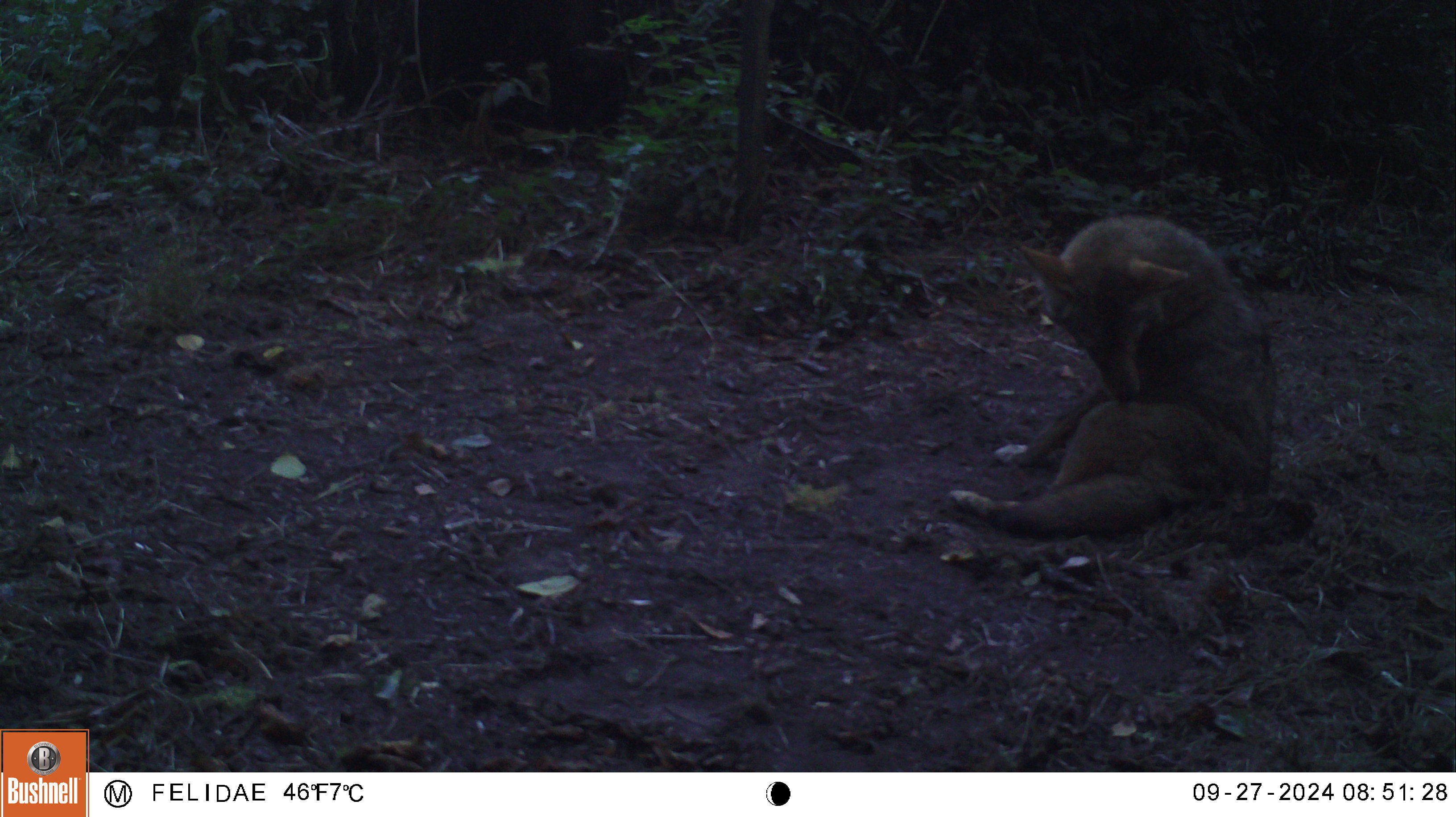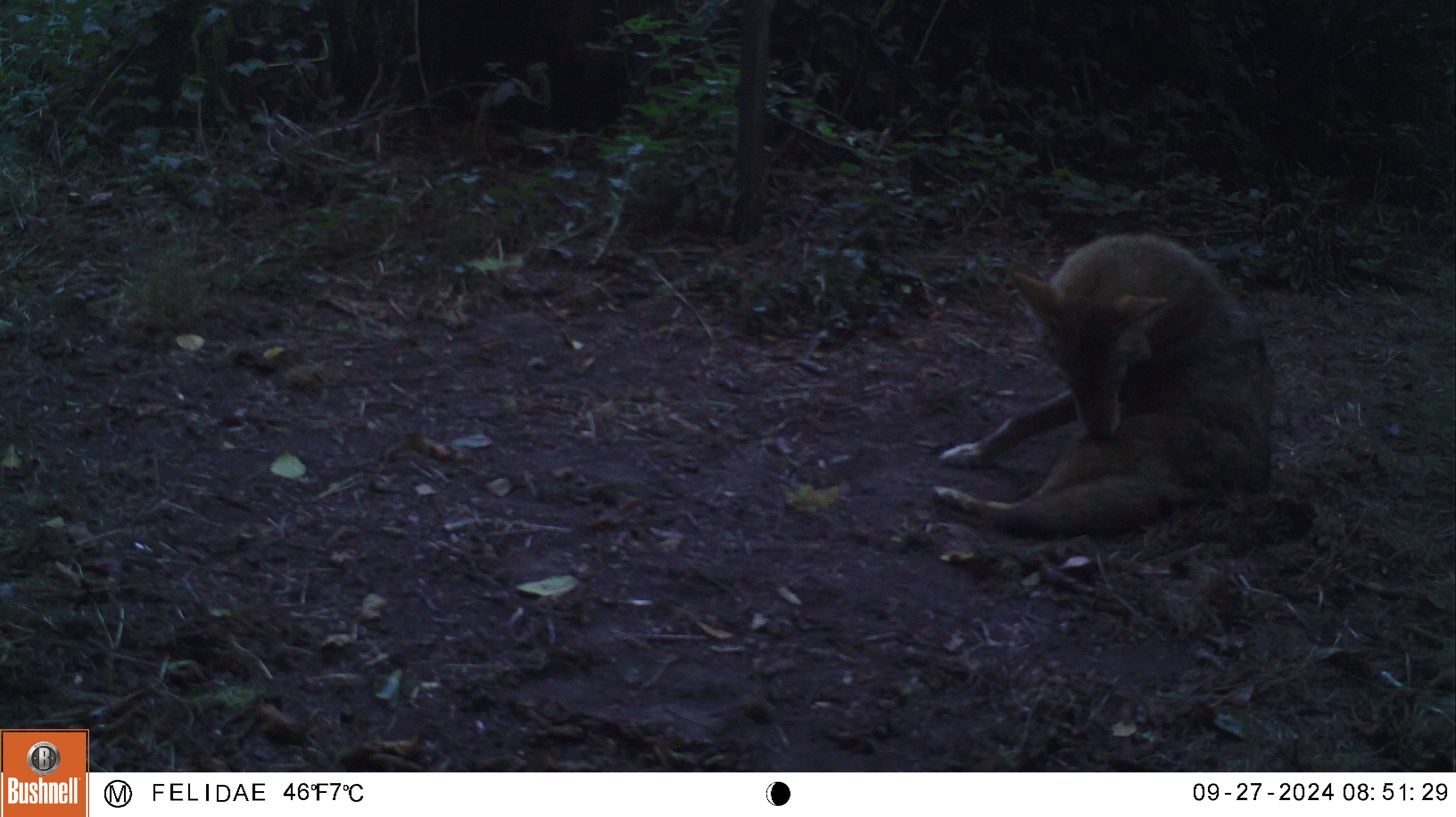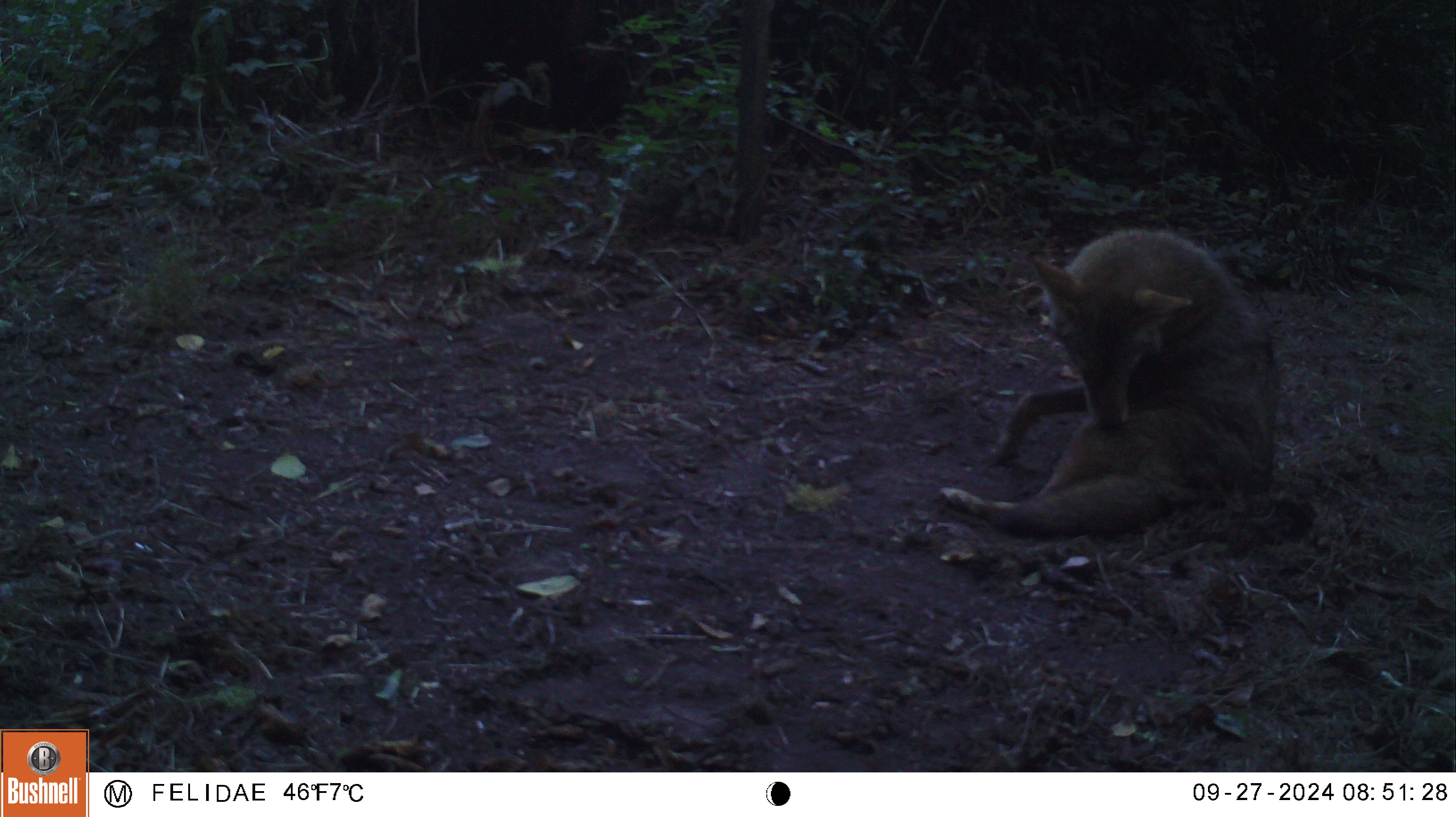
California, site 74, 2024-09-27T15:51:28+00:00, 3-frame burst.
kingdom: Animalia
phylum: Chordata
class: Mammalia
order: Carnivora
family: Canidae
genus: Canis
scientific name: Canis latrans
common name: coyote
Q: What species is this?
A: Coyote (Canis latrans).